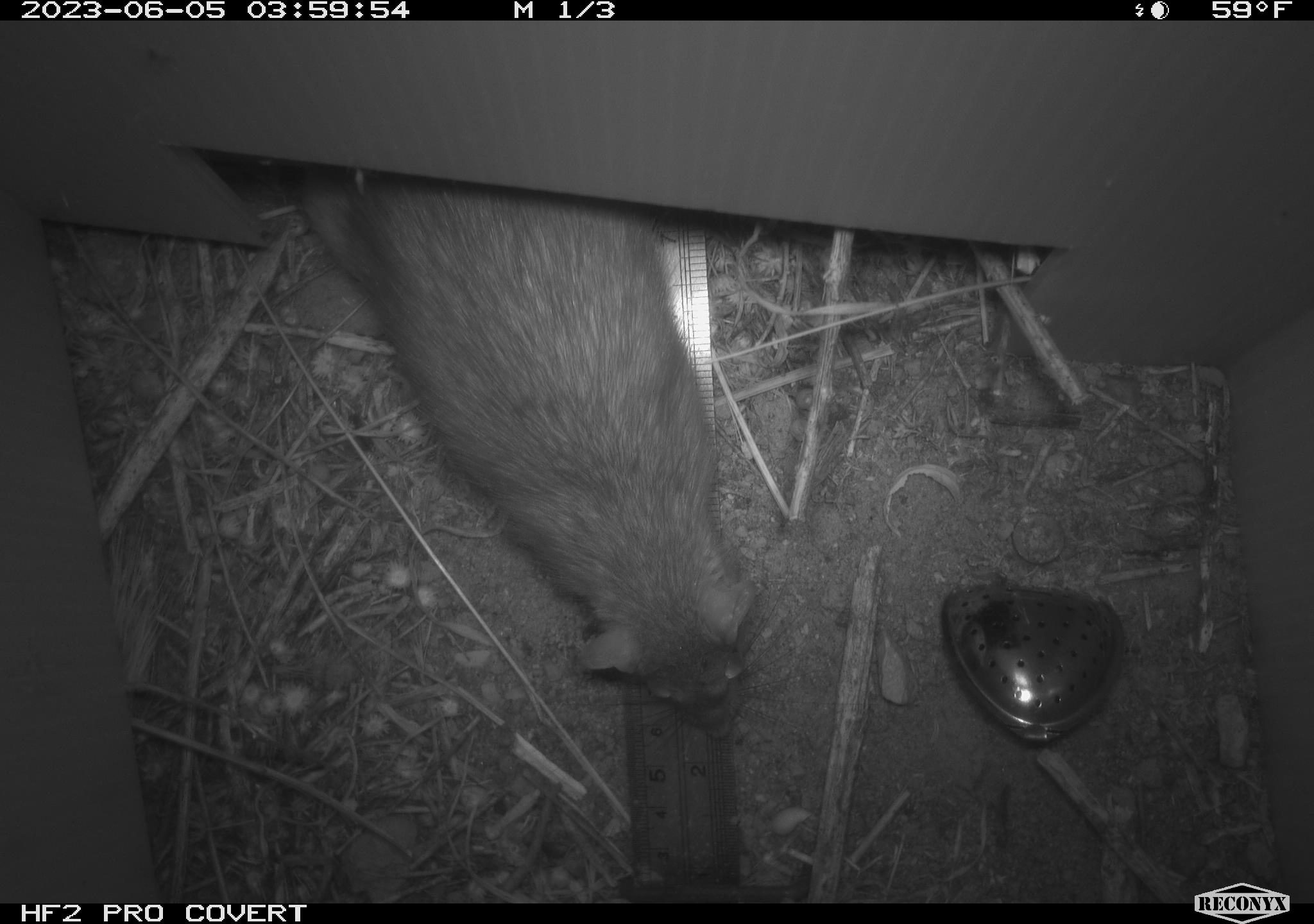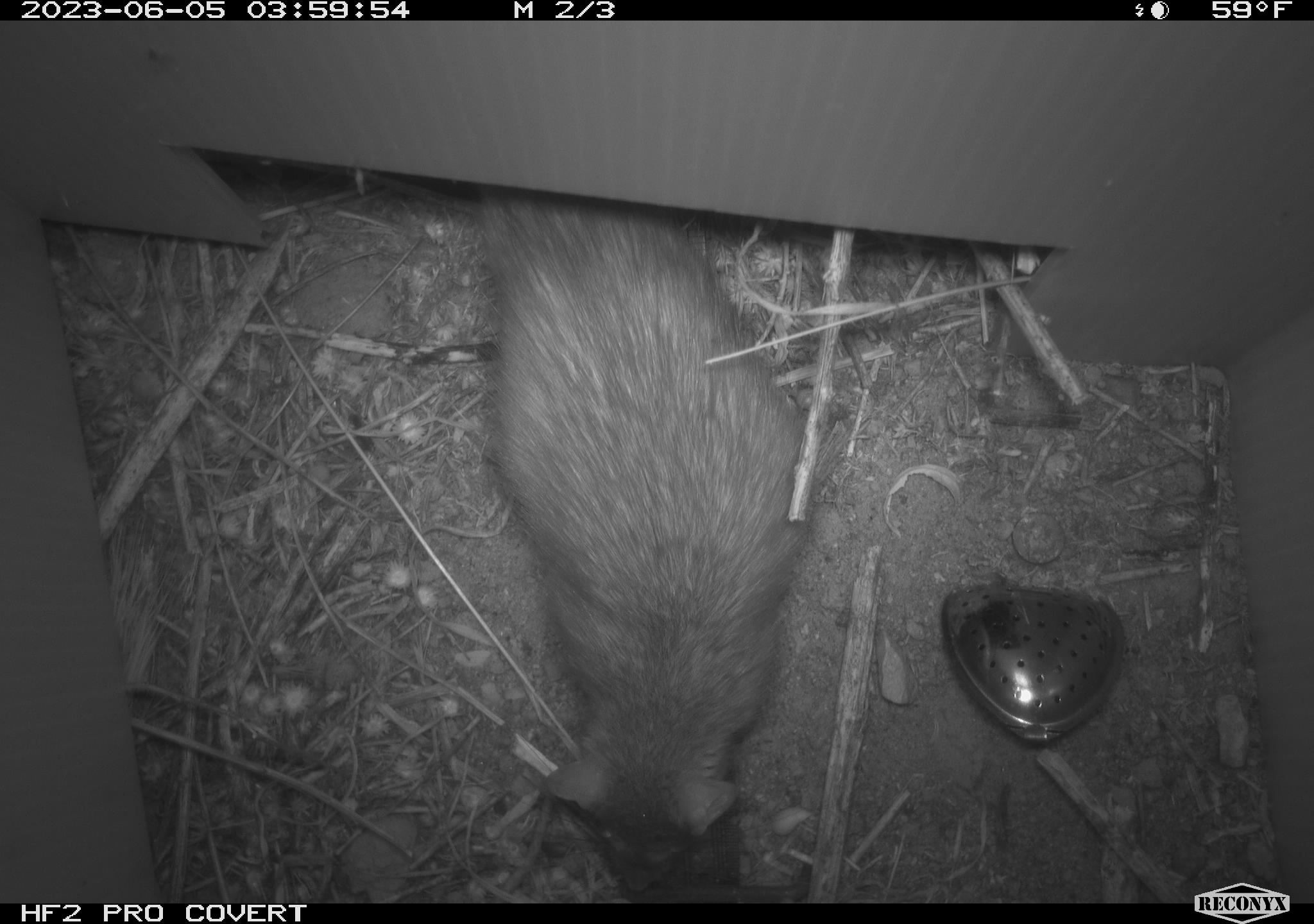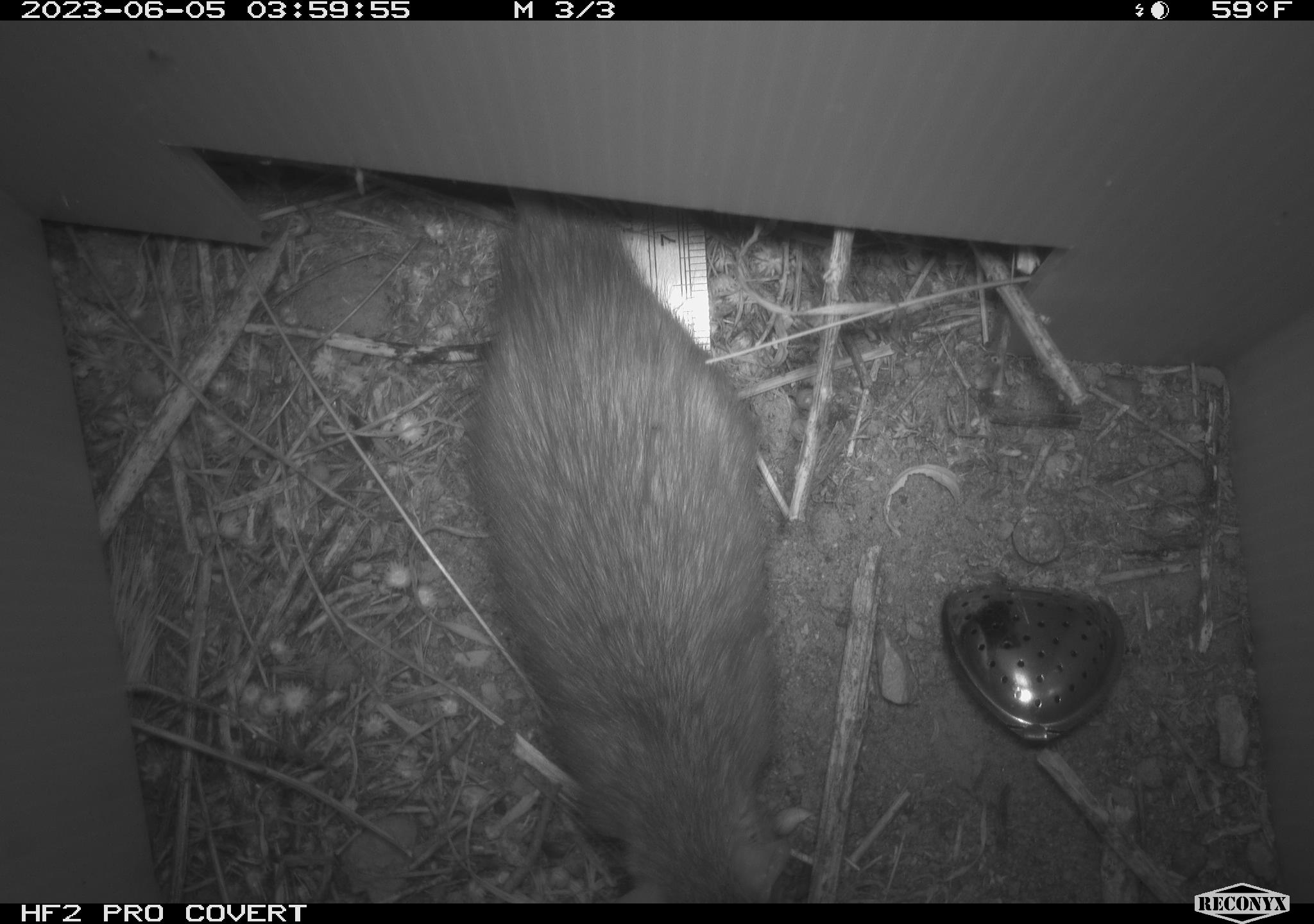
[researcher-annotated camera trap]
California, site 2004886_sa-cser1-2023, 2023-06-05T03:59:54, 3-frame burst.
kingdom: Animalia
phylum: Chordata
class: Mammalia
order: Rodentia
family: Muridae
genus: Rattus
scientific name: Rattus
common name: rat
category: rattus species